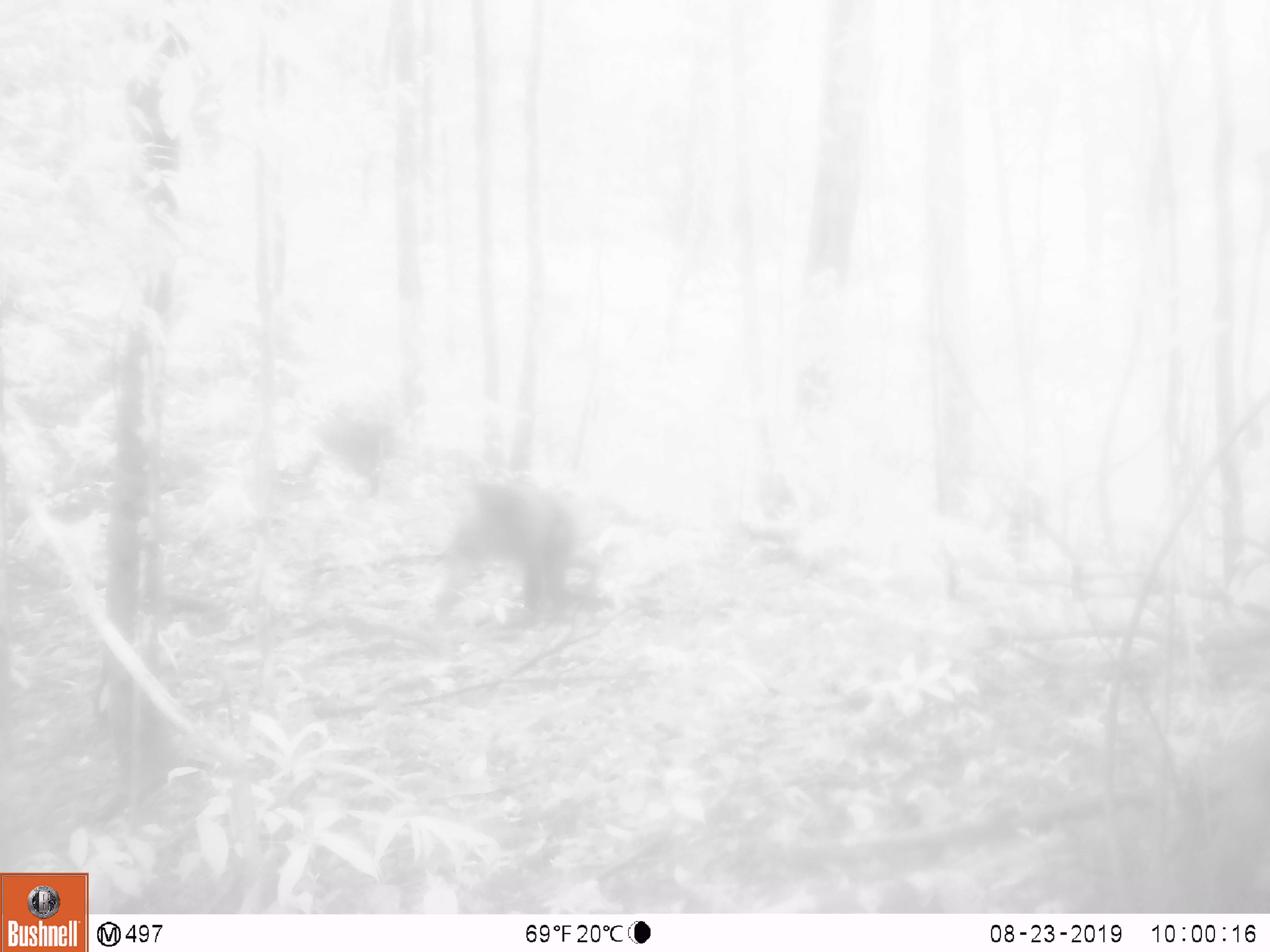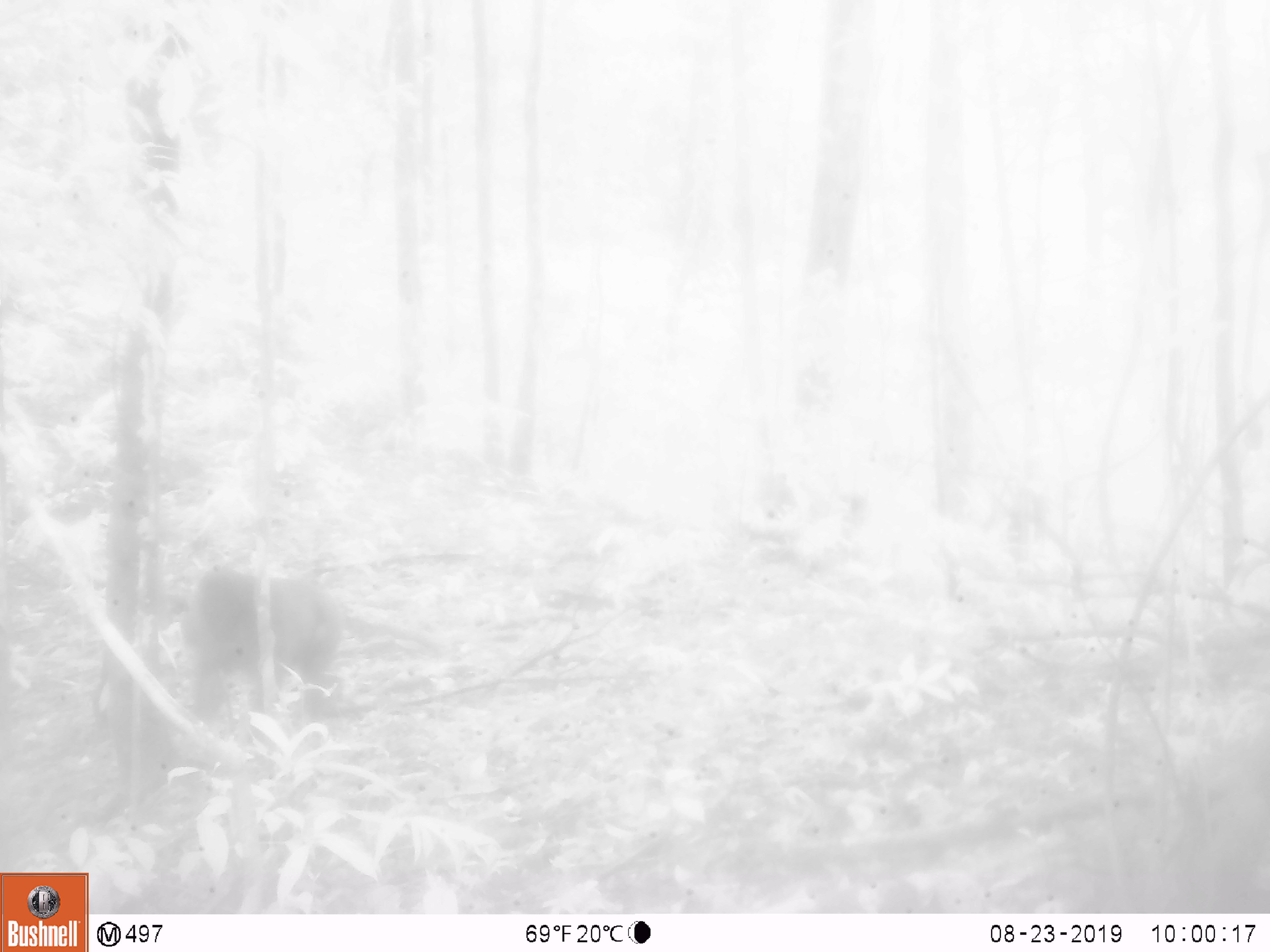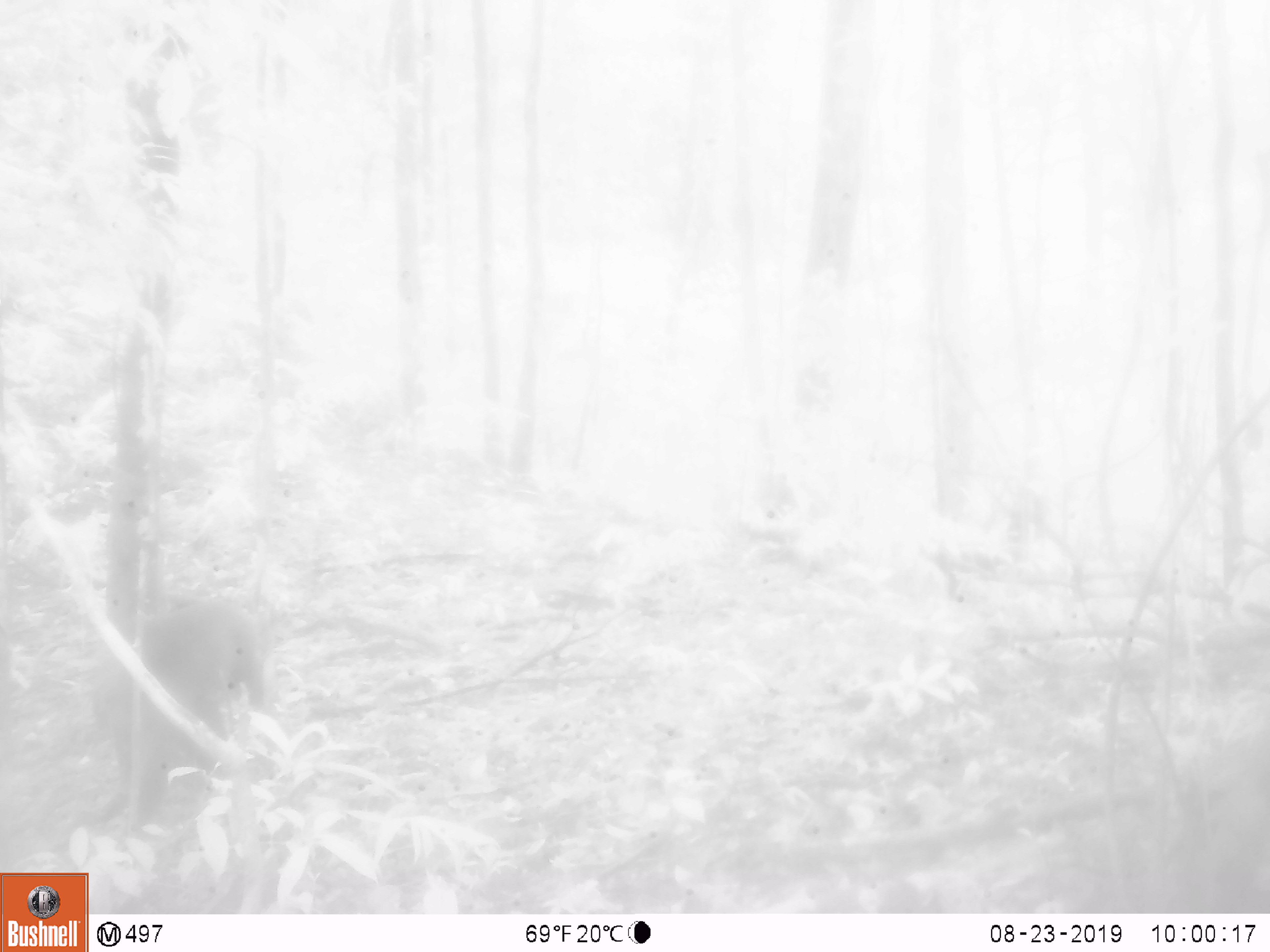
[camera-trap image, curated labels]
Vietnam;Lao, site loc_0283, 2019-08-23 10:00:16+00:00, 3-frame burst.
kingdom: Animalia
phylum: Chordata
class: Mammalia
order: Primates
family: Cercopithecidae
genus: Macaca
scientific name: Macaca arctoides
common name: stump-tailed macaque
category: stump tailed macaque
Stump tailed macaque (stump-tailed macaque) (Macaca arctoides). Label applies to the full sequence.